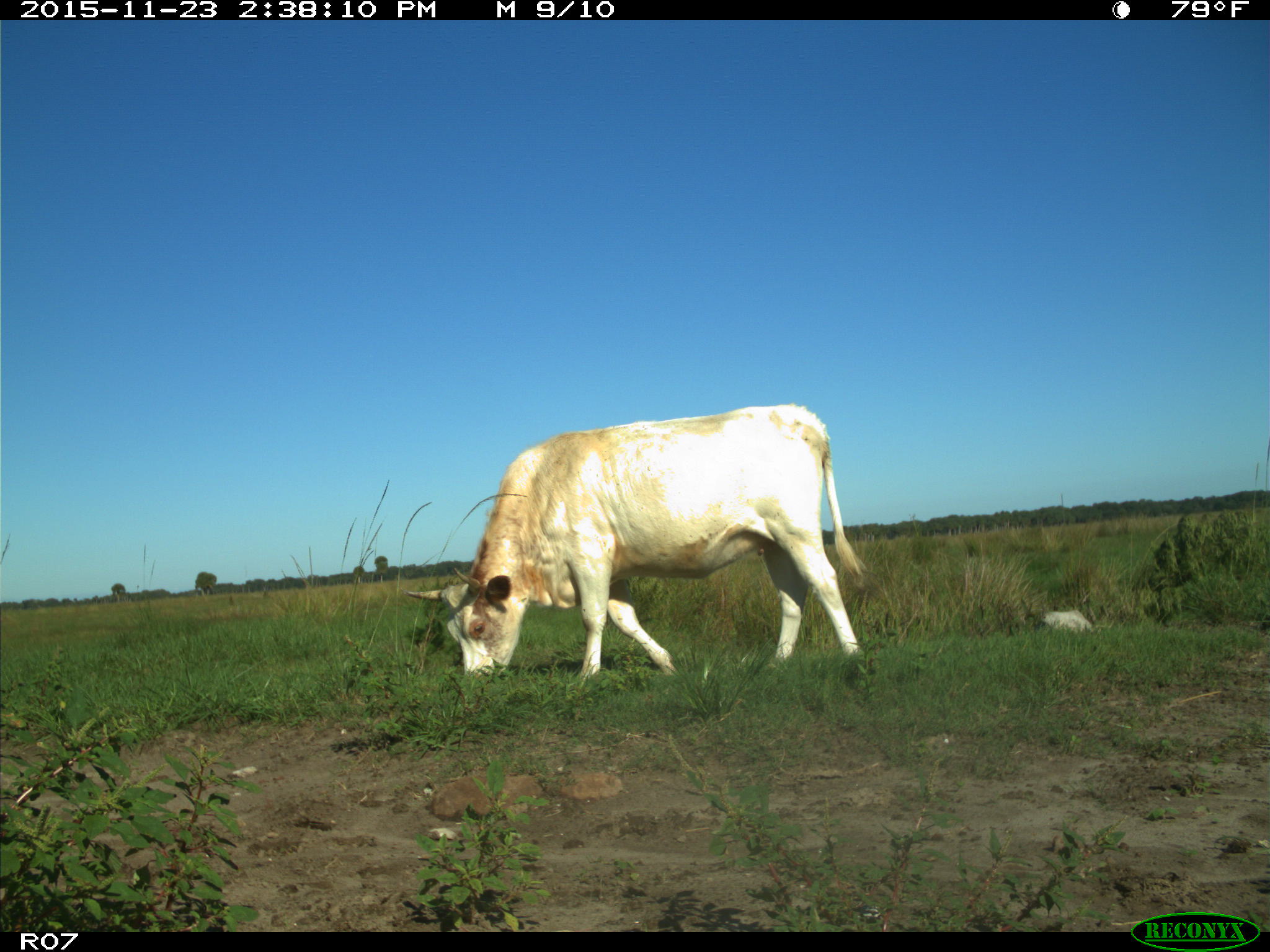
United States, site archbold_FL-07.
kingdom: Animalia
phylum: Chordata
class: Mammalia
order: Artiodactyla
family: Bovidae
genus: Bos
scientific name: Bos taurus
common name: domestic cow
Bos taurus (domestic cow).